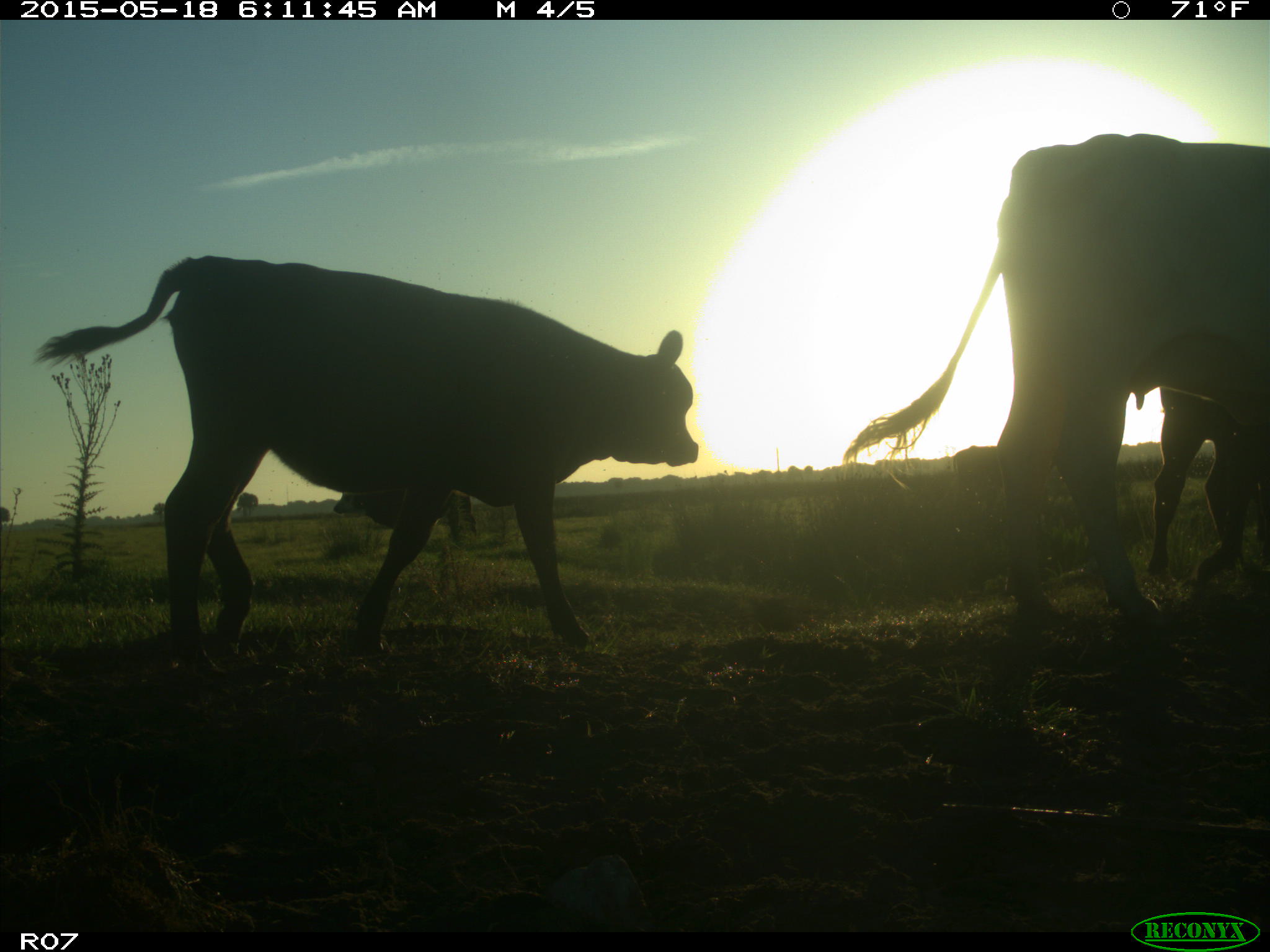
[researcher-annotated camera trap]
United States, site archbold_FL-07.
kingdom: Animalia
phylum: Chordata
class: Mammalia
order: Artiodactyla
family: Bovidae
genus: Bos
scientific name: Bos taurus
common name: domestic cow